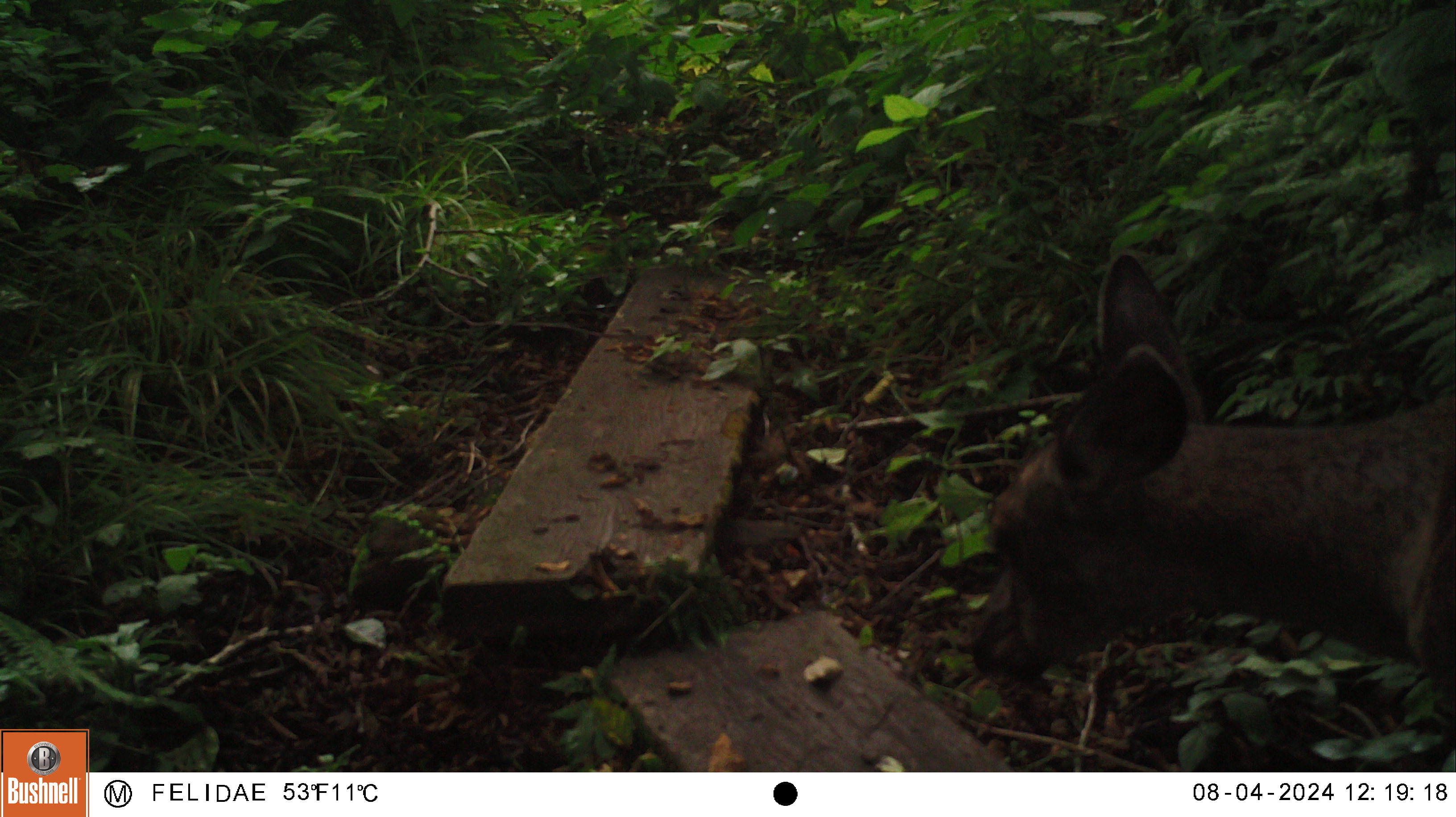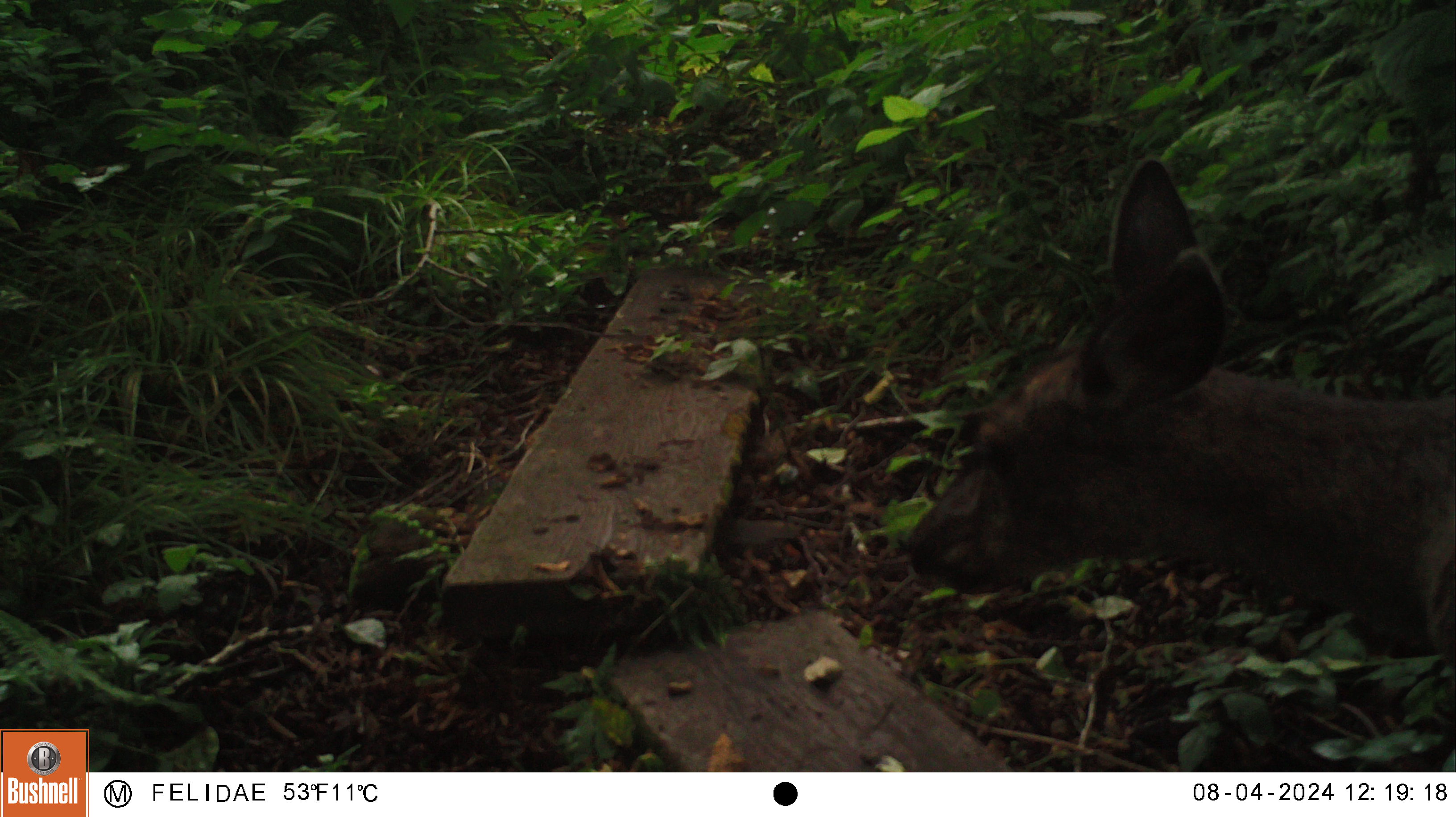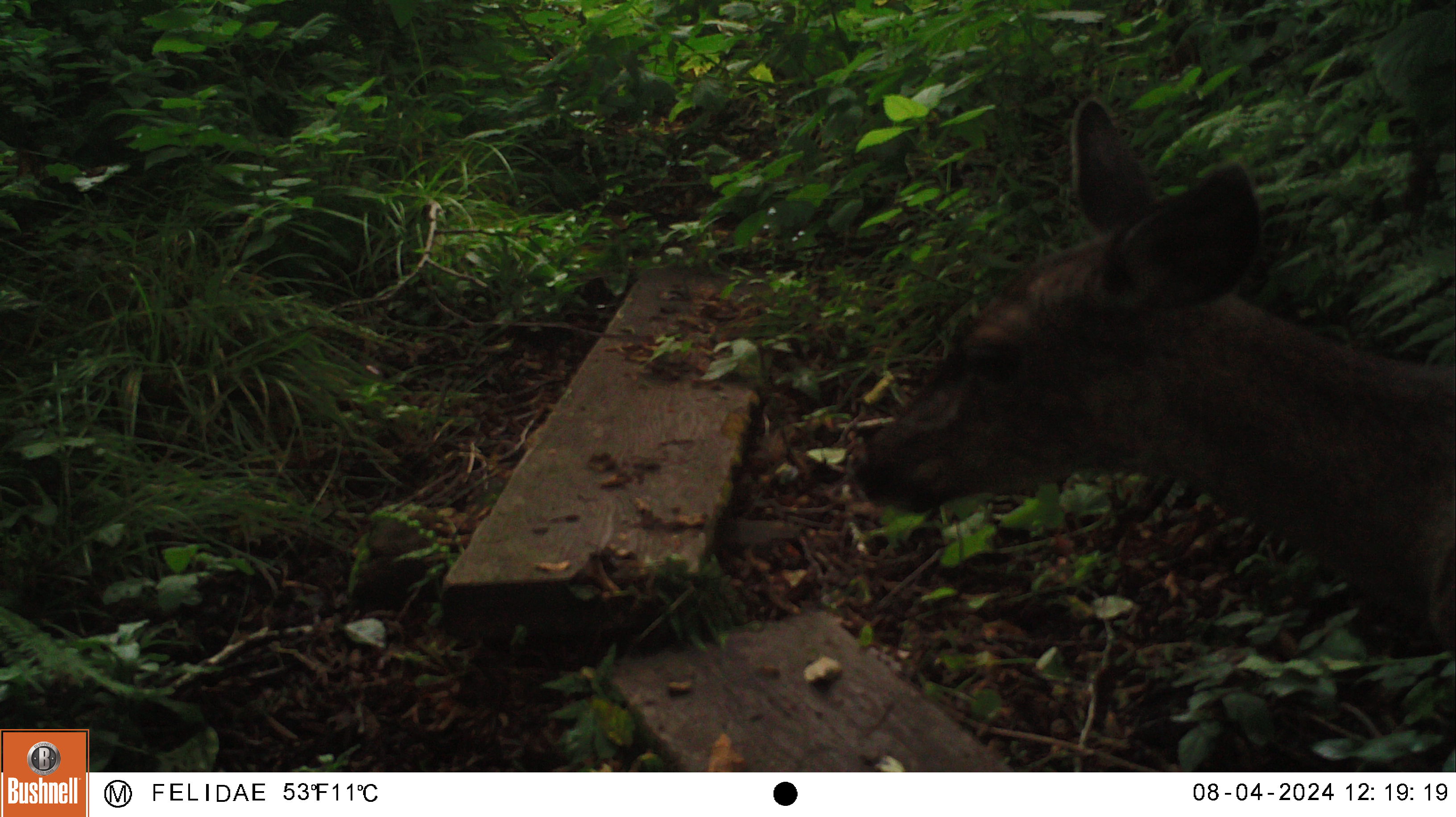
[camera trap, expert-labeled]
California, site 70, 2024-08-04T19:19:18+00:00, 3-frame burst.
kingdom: Animalia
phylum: Chordata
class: Mammalia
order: Artiodactyla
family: Cervidae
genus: Odocoileus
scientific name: Odocoileus hemionus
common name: mule deer